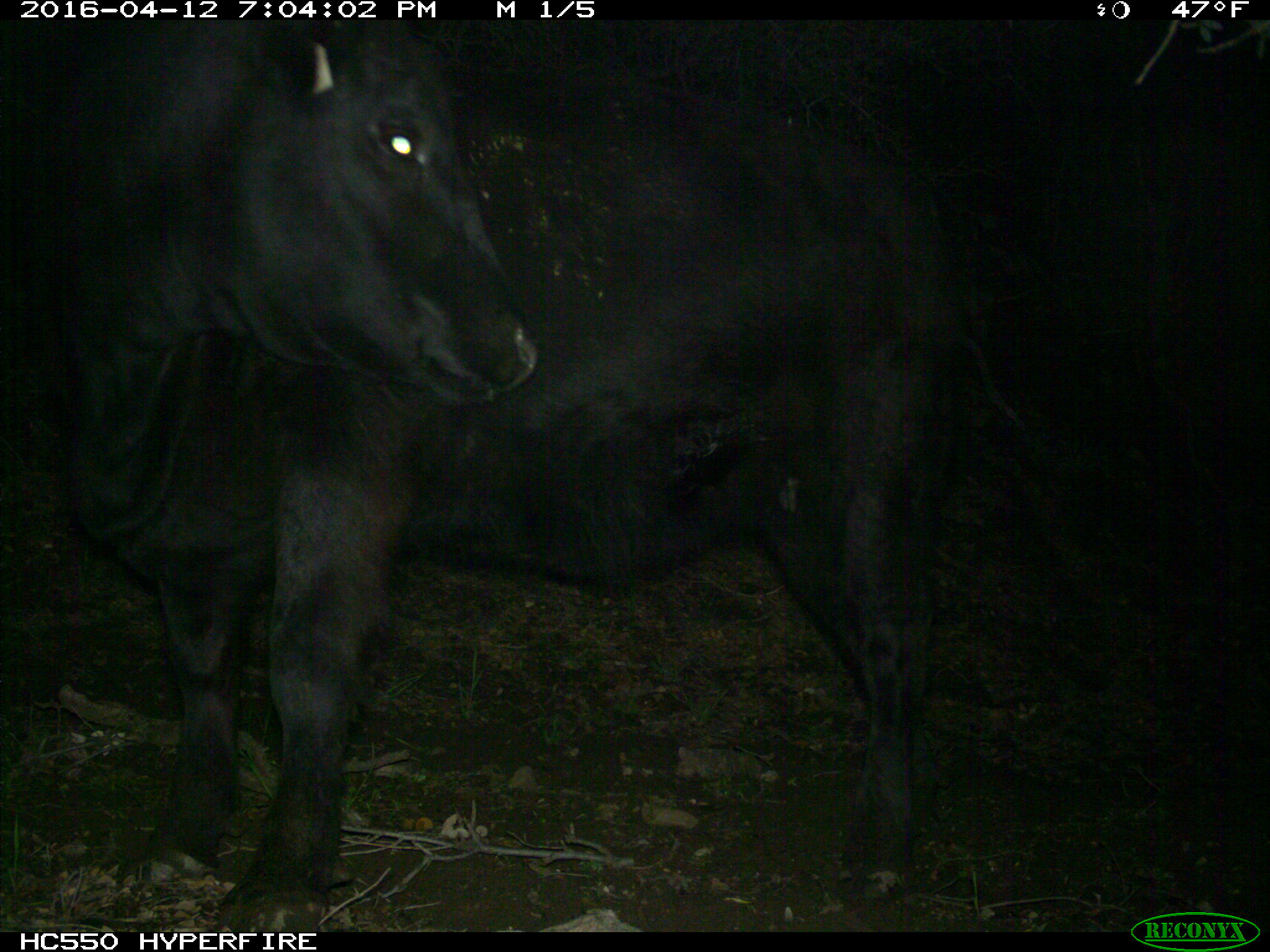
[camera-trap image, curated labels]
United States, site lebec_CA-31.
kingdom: Animalia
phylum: Chordata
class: Mammalia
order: Artiodactyla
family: Bovidae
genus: Bos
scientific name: Bos taurus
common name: domestic cow